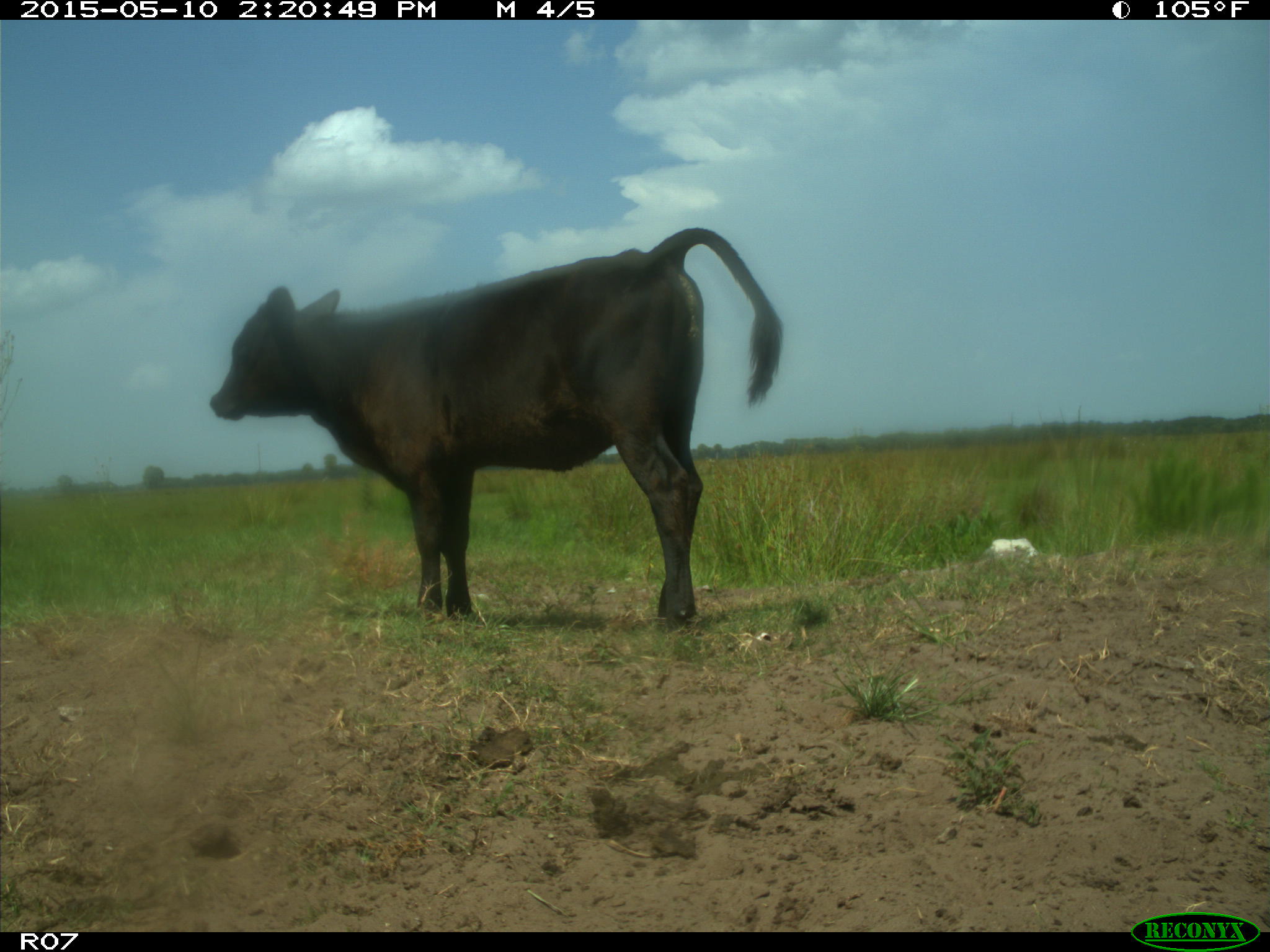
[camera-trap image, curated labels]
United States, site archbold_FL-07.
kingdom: Animalia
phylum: Chordata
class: Mammalia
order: Artiodactyla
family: Bovidae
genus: Bos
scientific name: Bos taurus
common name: domestic cow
Bos taurus (domestic cow).